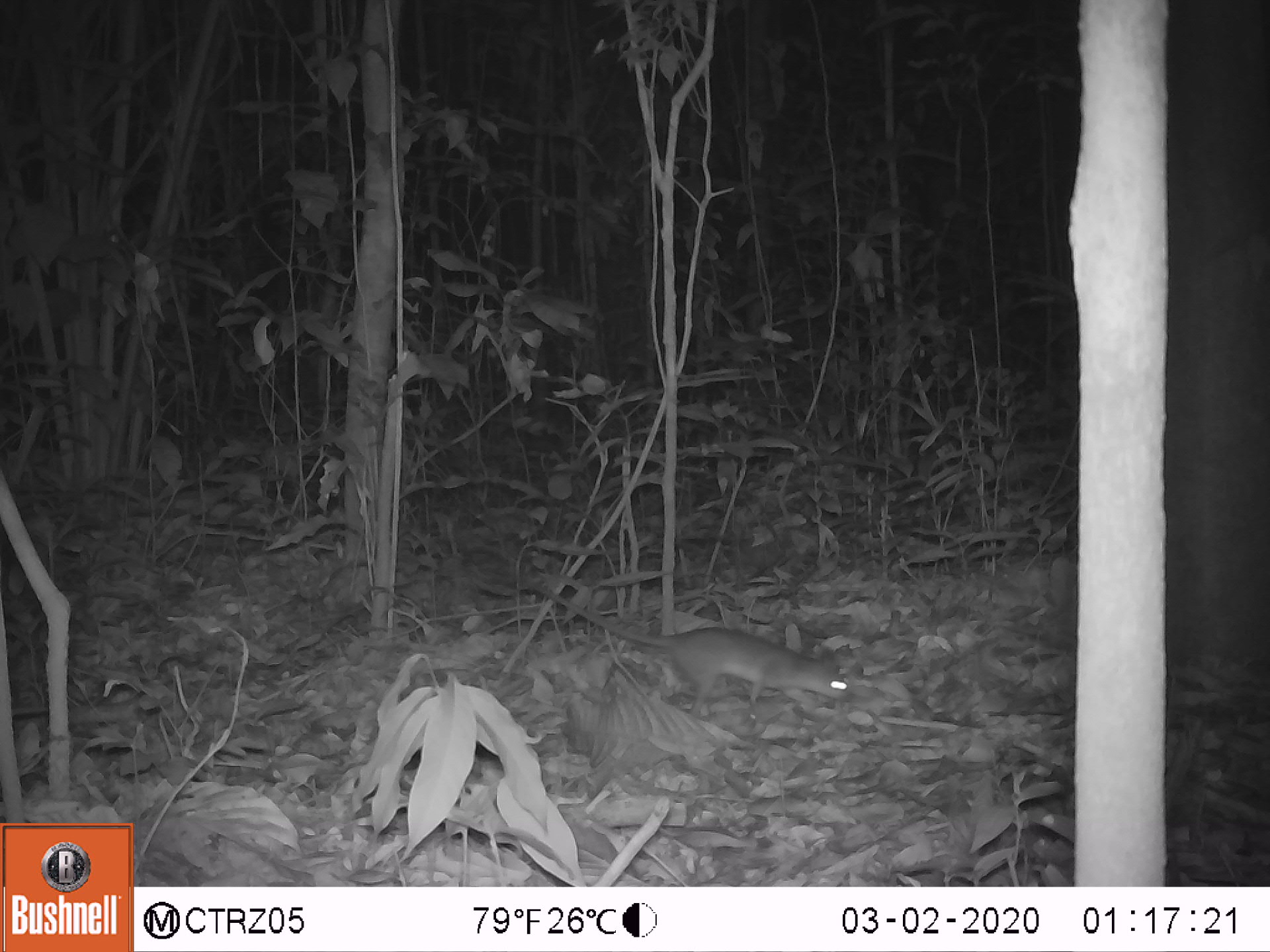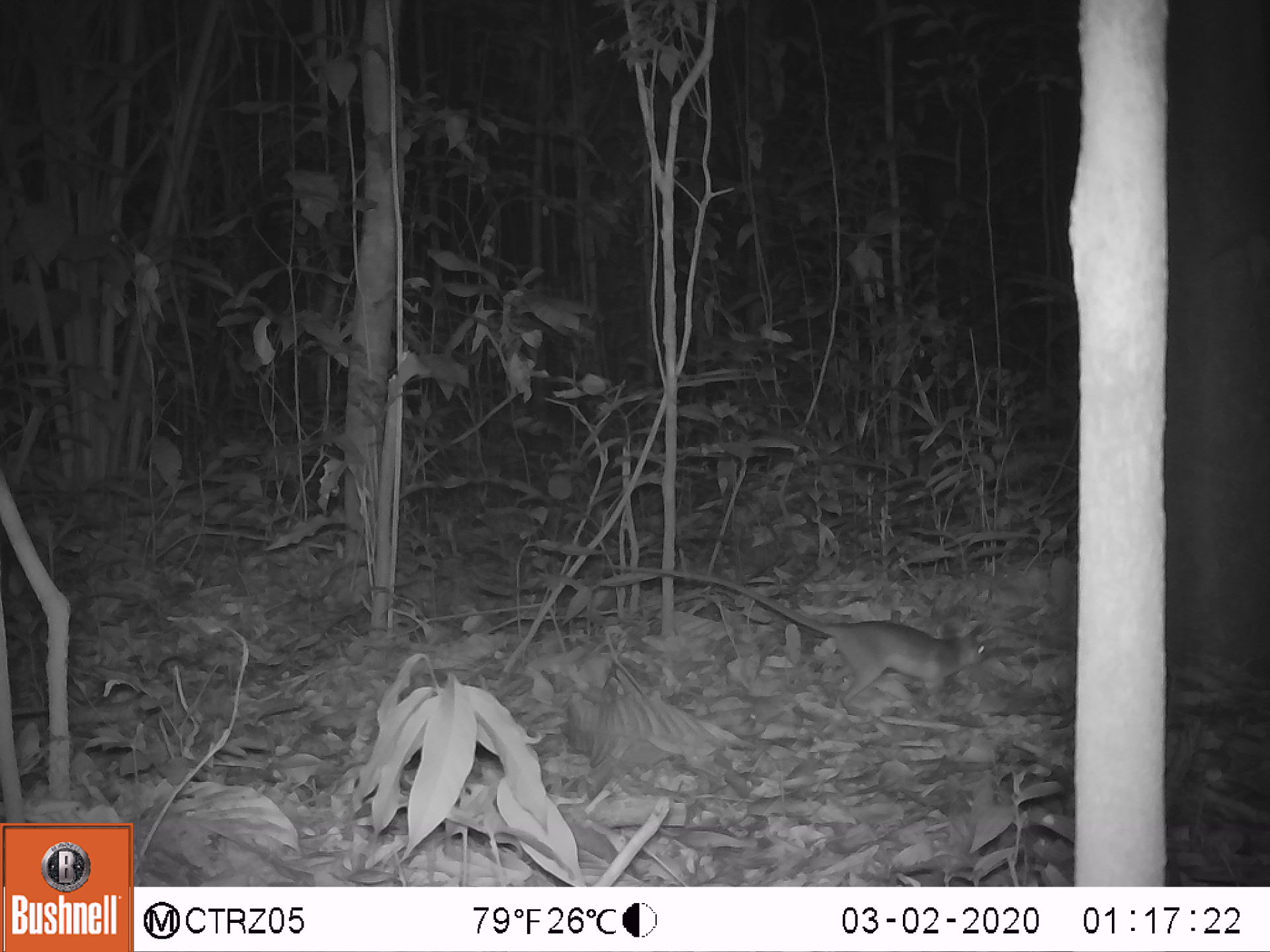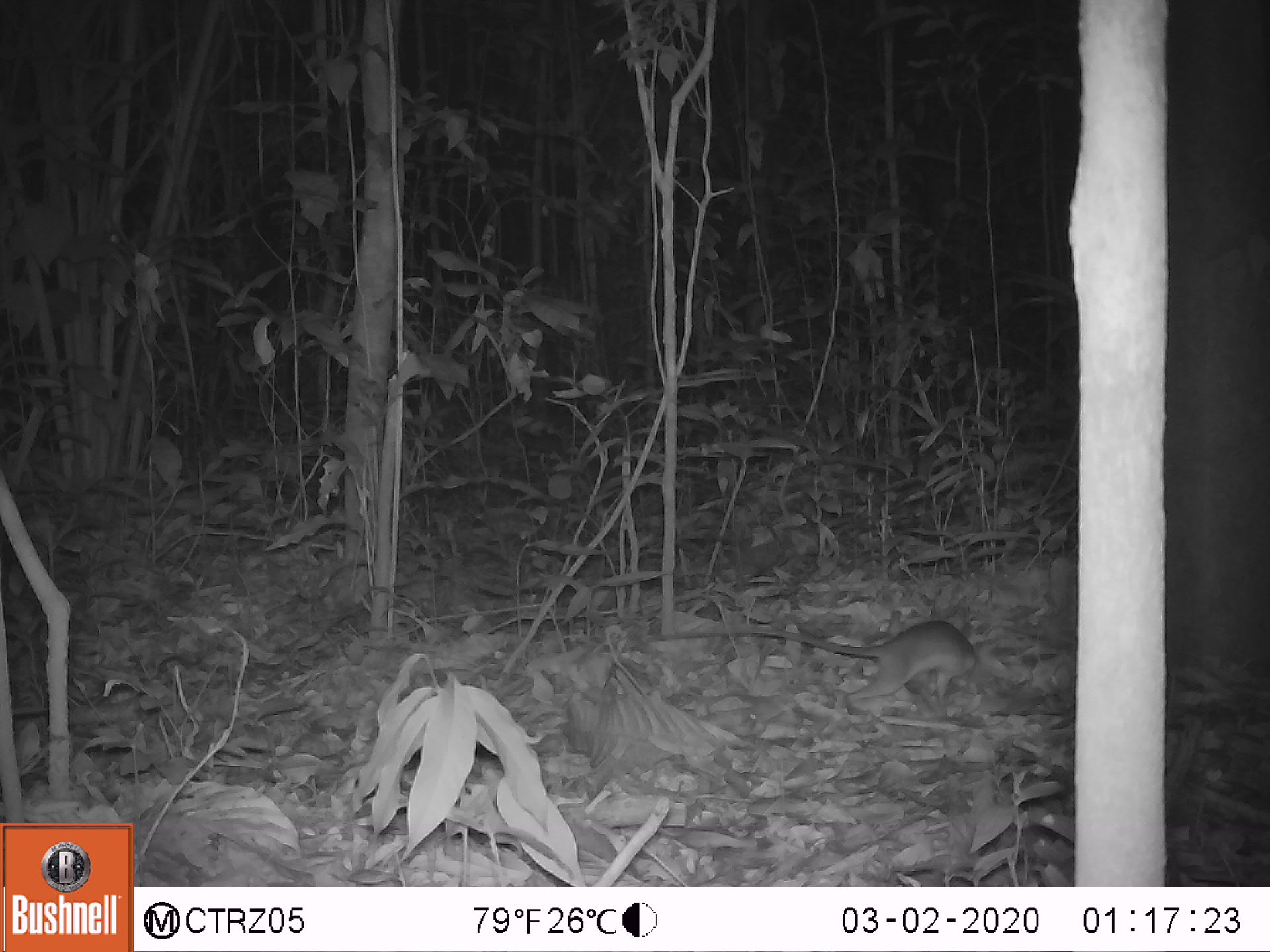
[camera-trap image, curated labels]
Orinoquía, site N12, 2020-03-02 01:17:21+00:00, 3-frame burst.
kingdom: Animalia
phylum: Chordata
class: Mammalia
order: Rodentia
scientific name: Rodentia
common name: rodent